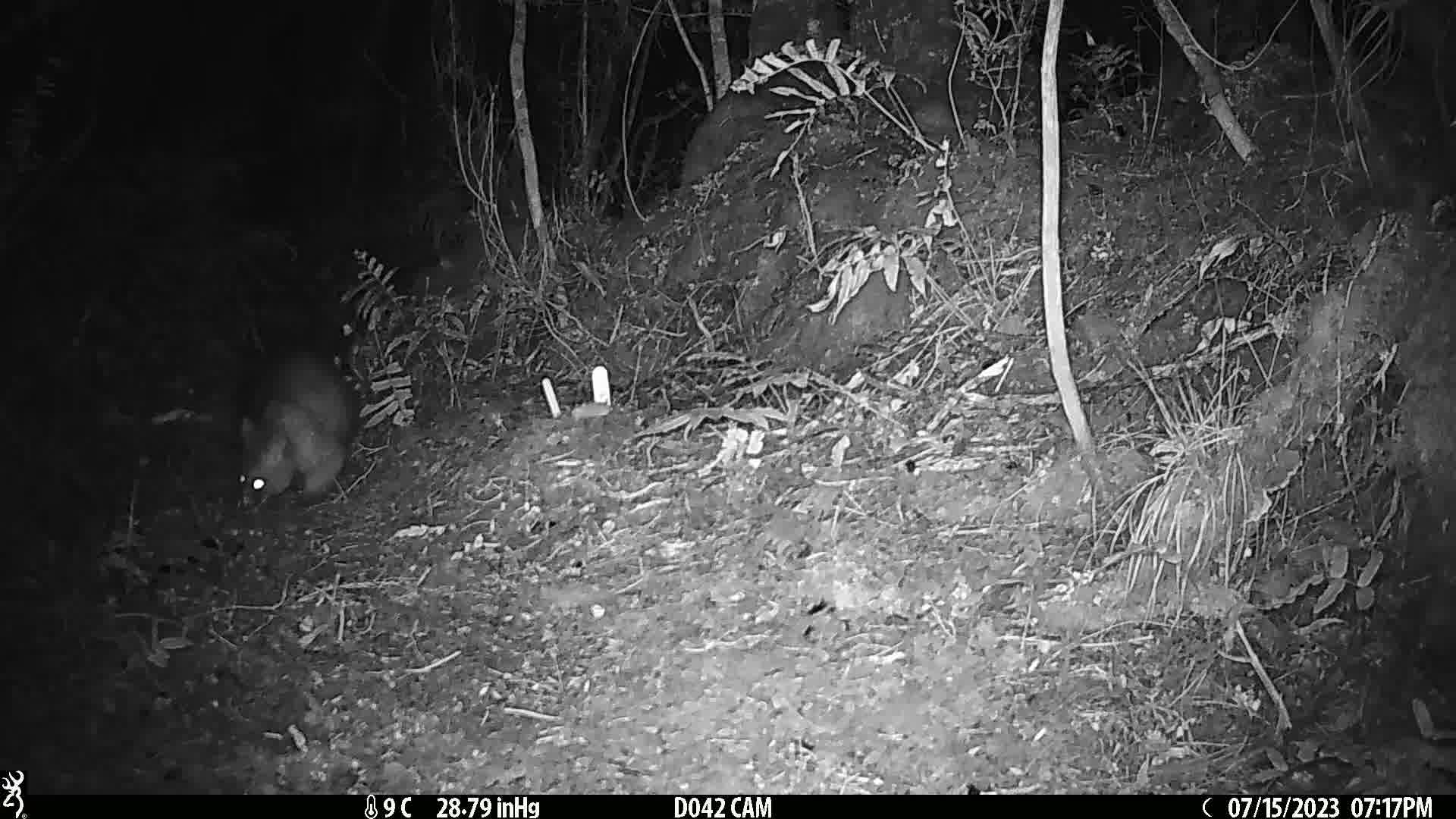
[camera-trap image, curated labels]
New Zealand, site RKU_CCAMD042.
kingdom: Animalia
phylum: Chordata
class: Mammalia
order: Diprotodontia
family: Phalangeridae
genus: Trichosurus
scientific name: Trichosurus vulpecula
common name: common brushtail possum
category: possum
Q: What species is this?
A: Possum (common brushtail possum) (Trichosurus vulpecula).